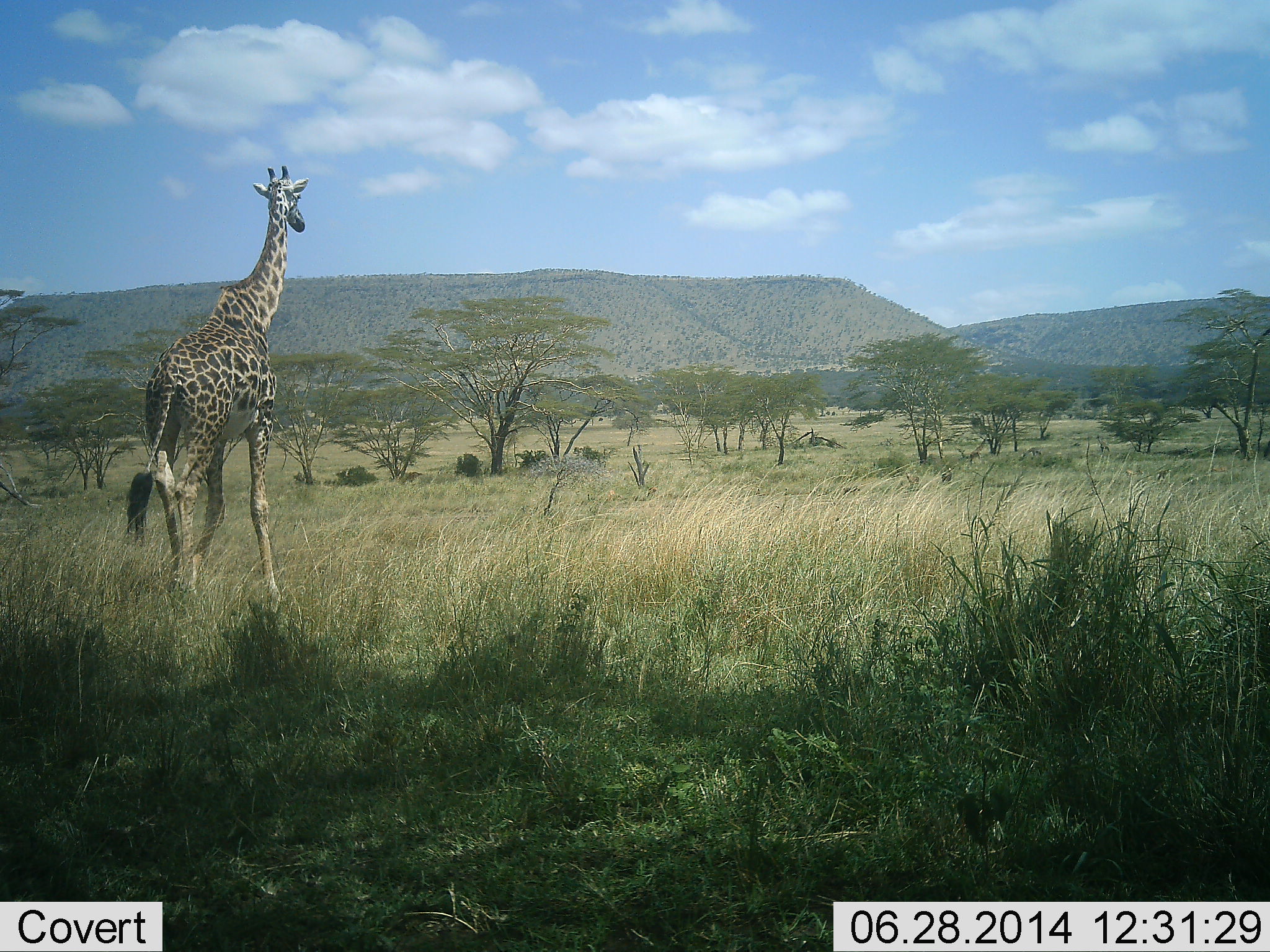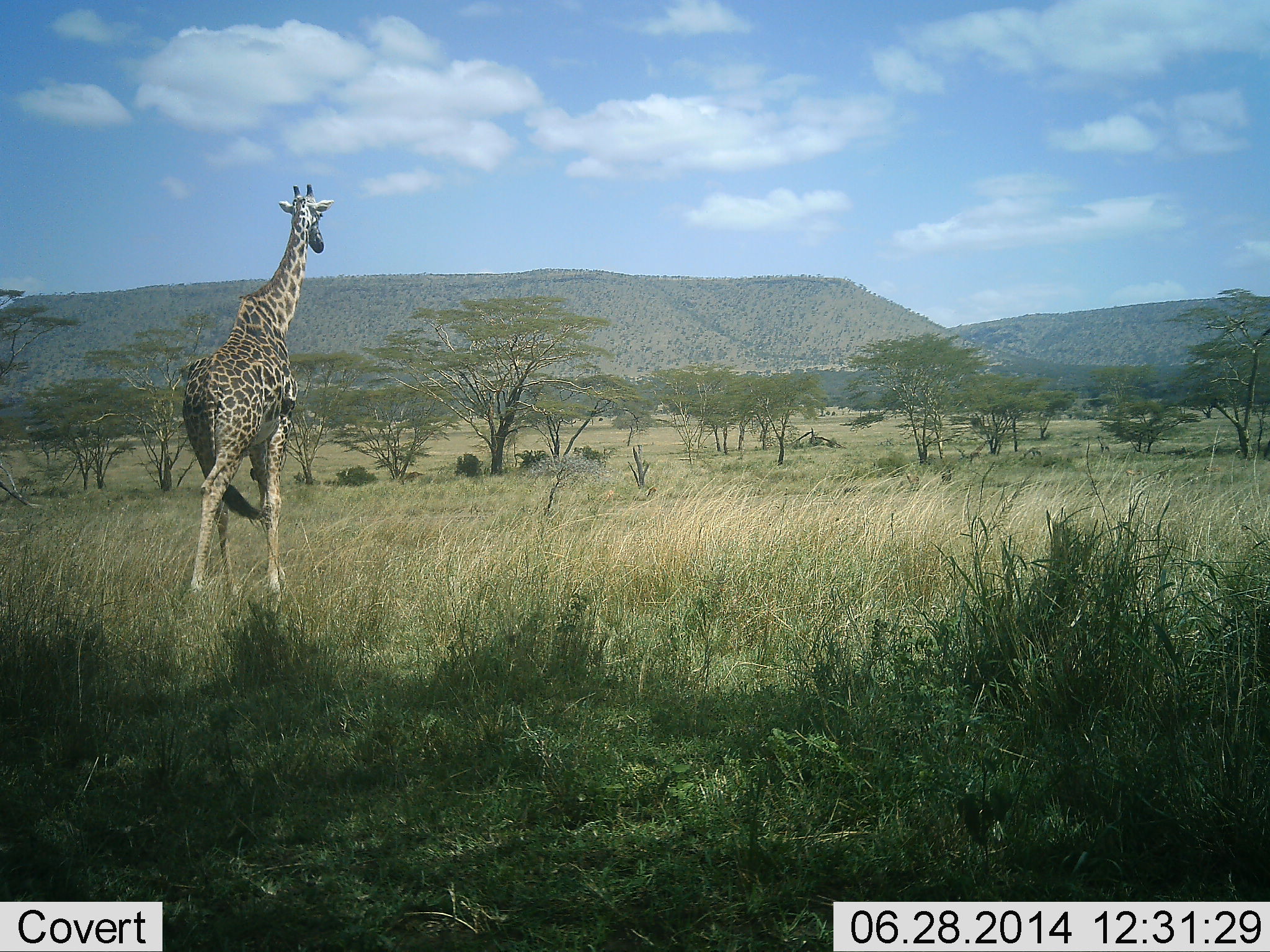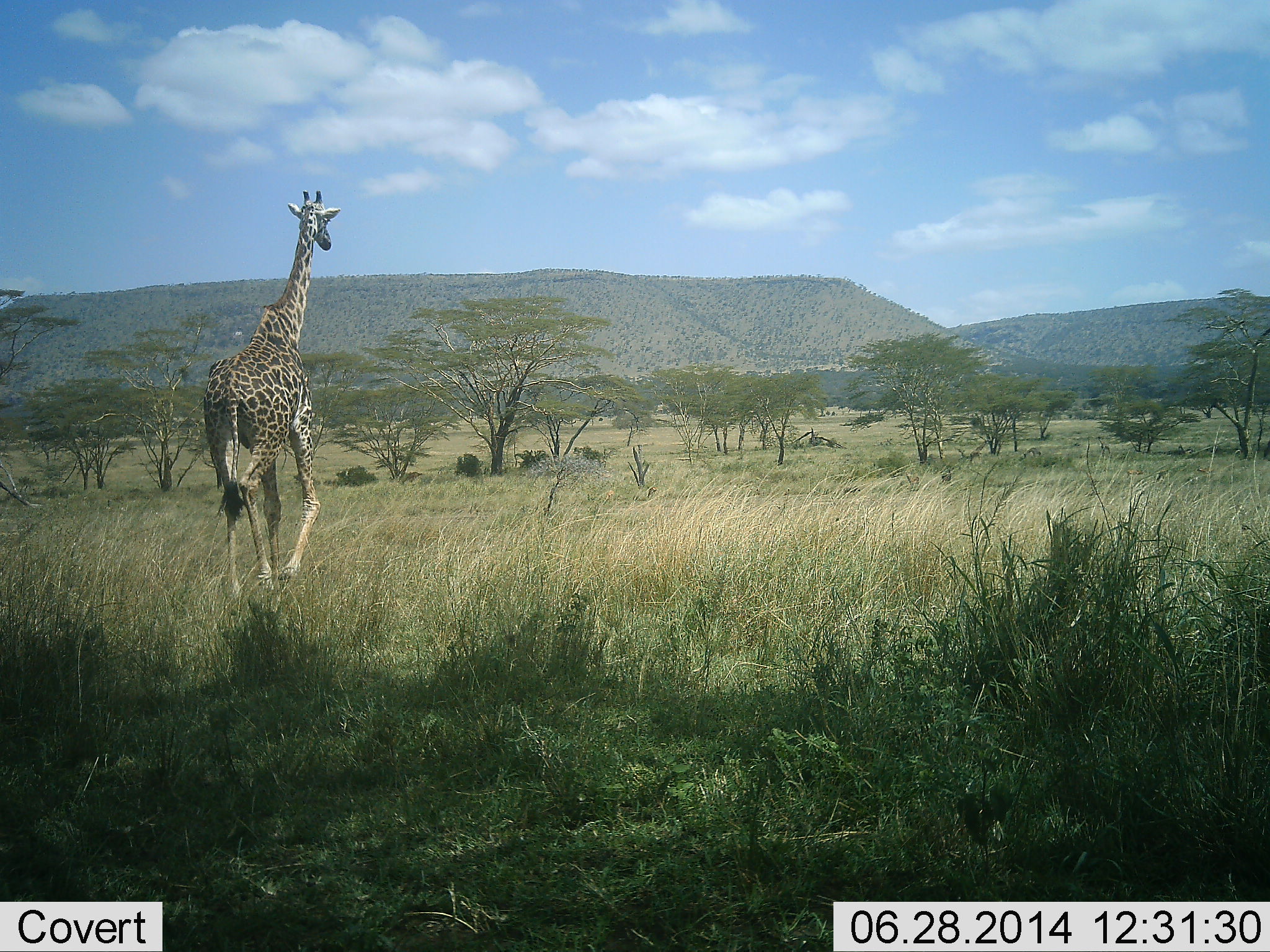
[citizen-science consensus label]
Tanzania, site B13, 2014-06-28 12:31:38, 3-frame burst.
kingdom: Animalia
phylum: Chordata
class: Mammalia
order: Artiodactyla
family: Giraffidae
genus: Giraffa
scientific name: Giraffa camelopardalis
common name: giraffe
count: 1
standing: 10%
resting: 0%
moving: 90%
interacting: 0%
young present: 0%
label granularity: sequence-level